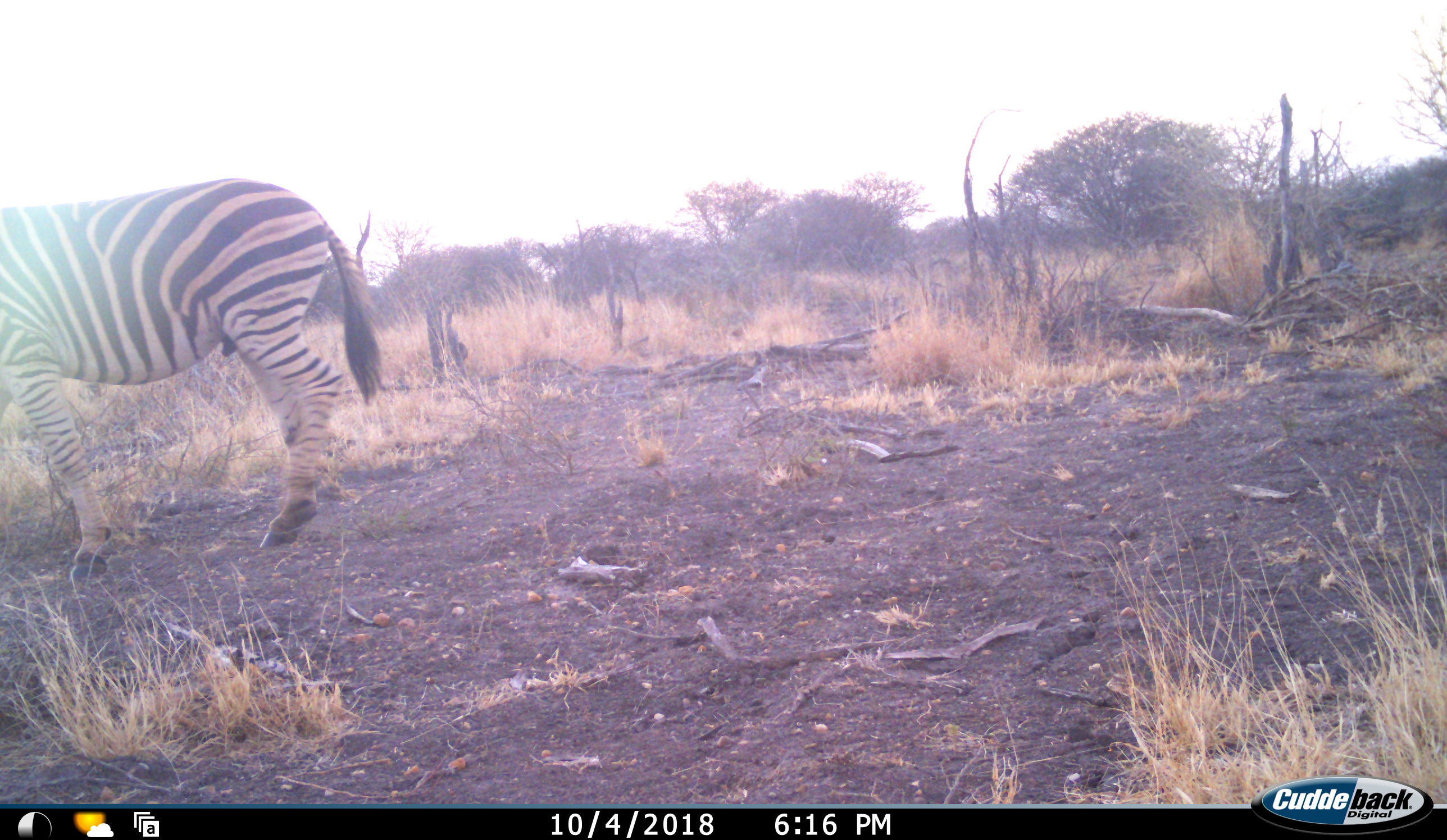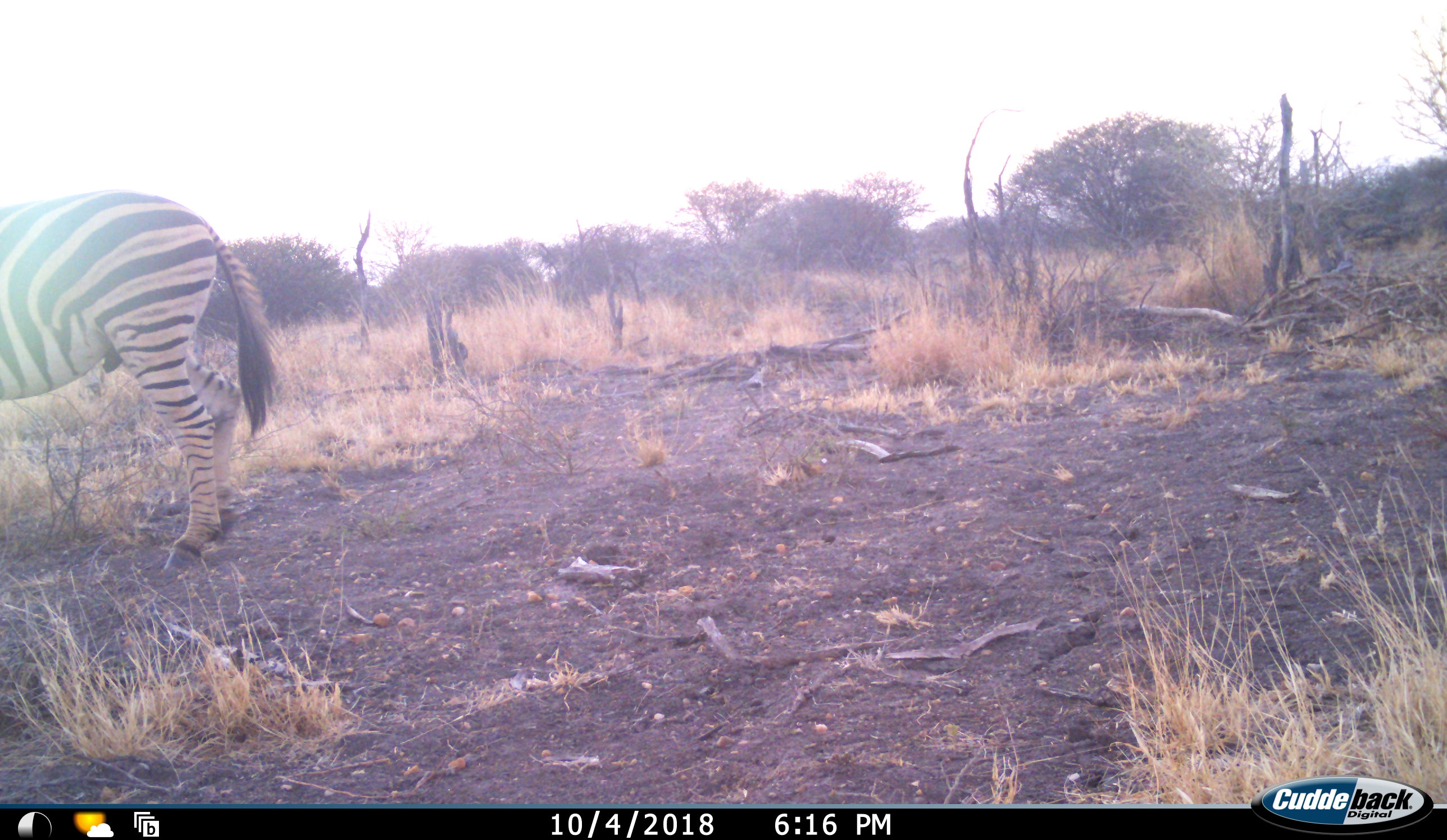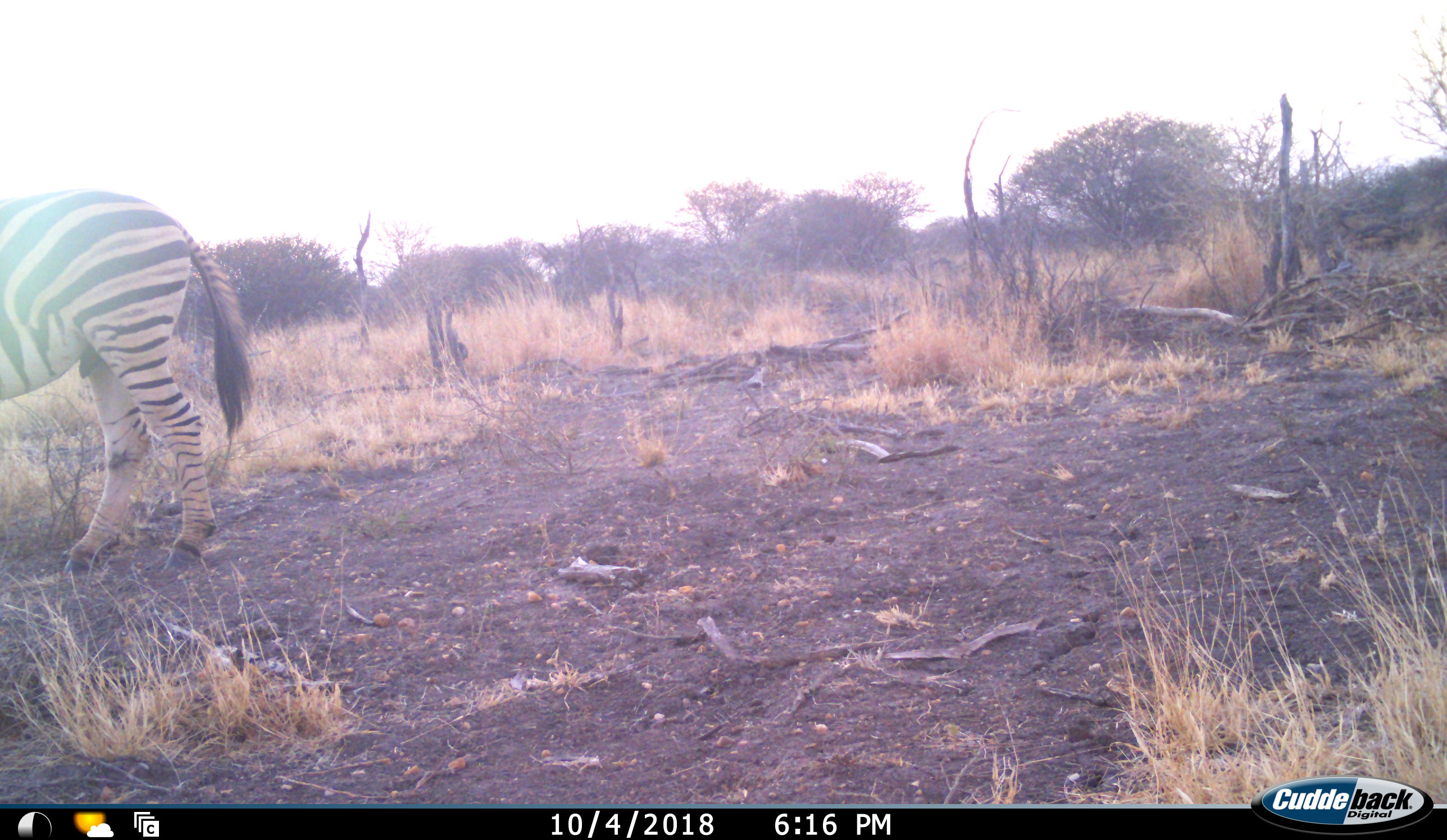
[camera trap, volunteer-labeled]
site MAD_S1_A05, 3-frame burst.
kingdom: Animalia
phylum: Chordata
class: Mammalia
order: Perissodactyla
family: Equidae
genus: Equus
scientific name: Equus quagga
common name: plains zebra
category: zebraplains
Zebraplains (plains zebra) (Equus quagga), count 1. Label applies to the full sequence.